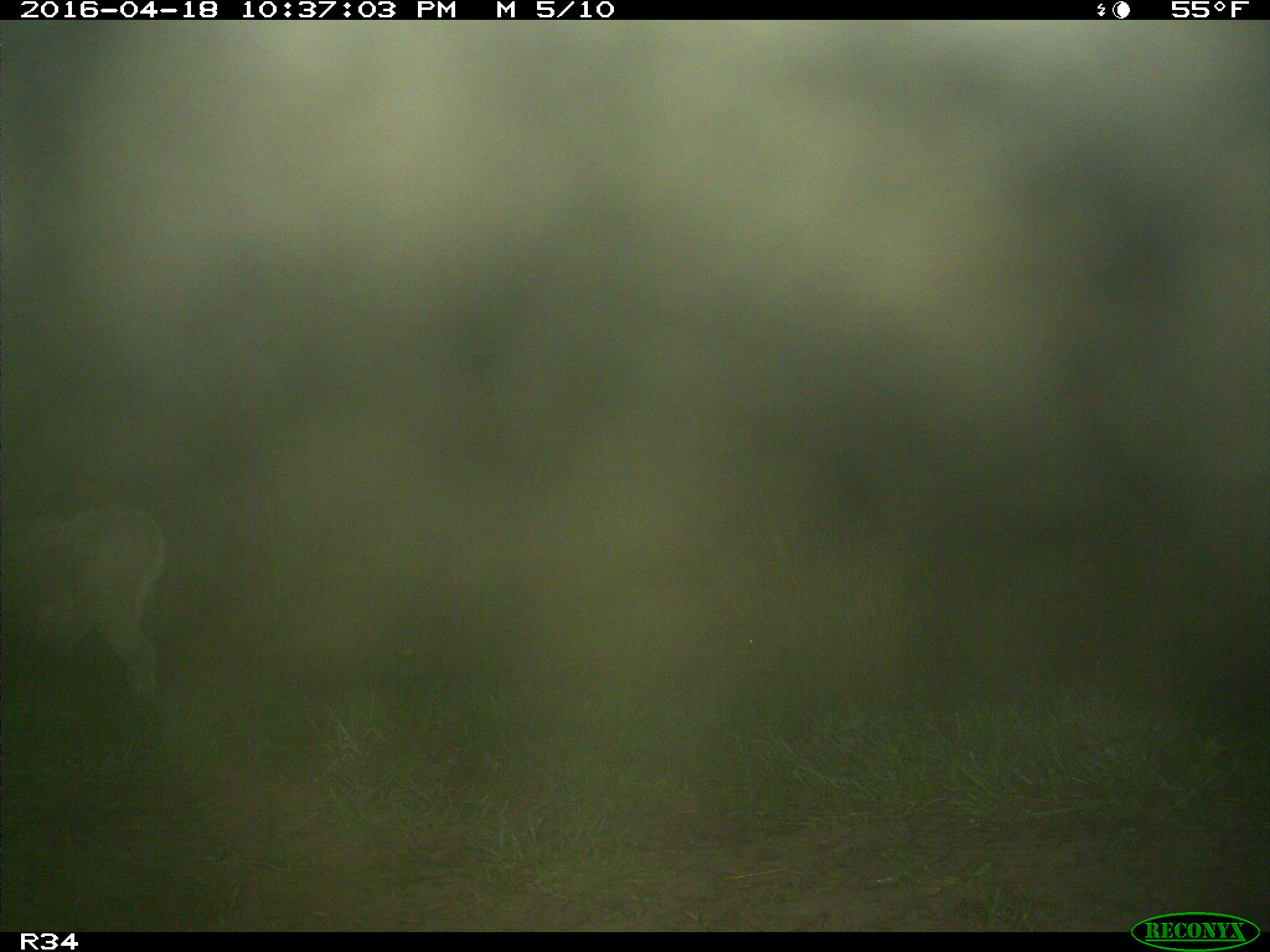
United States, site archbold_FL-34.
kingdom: Animalia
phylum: Chordata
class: Mammalia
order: Artiodactyla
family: Bovidae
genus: Bos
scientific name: Bos taurus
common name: domestic cow